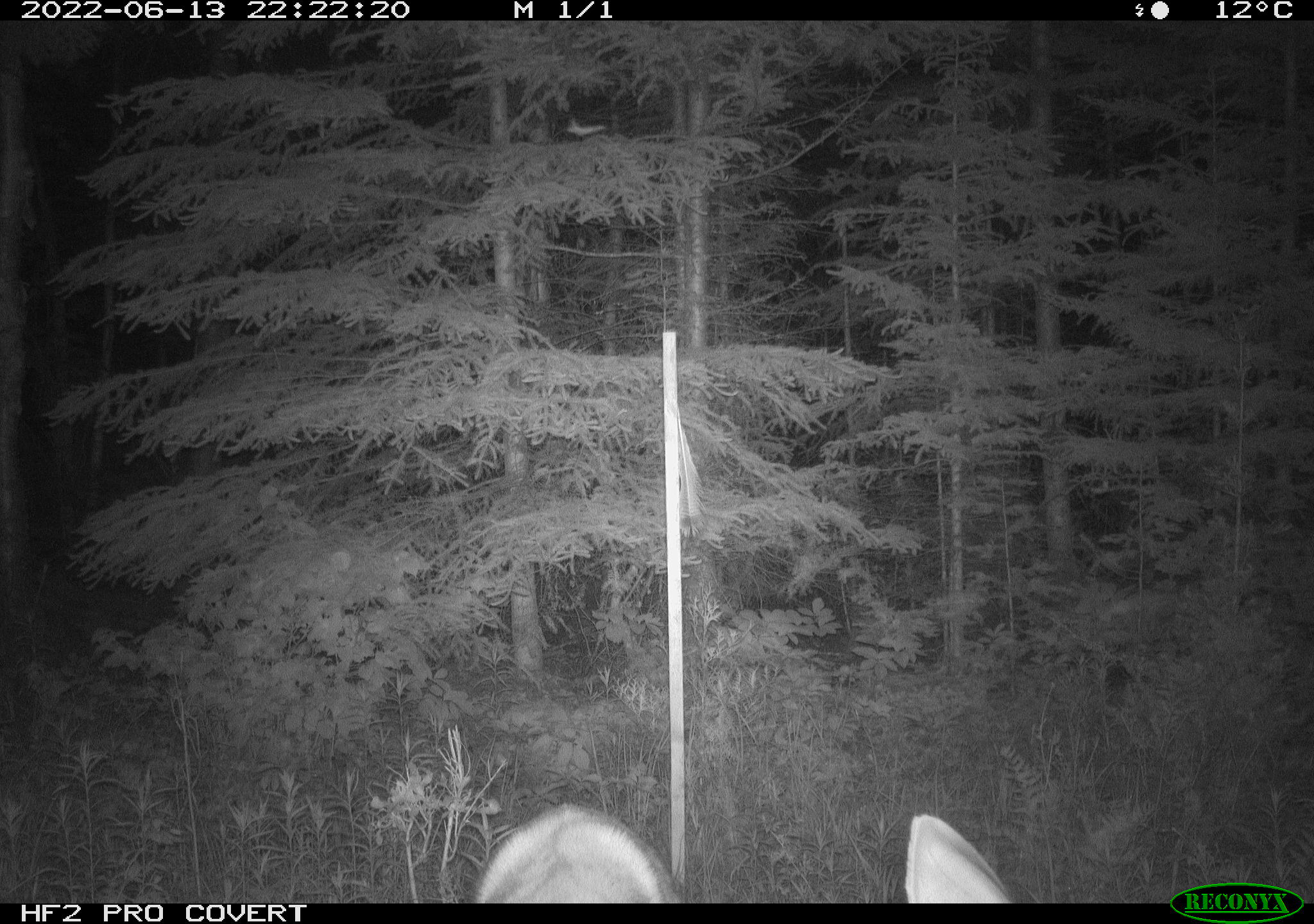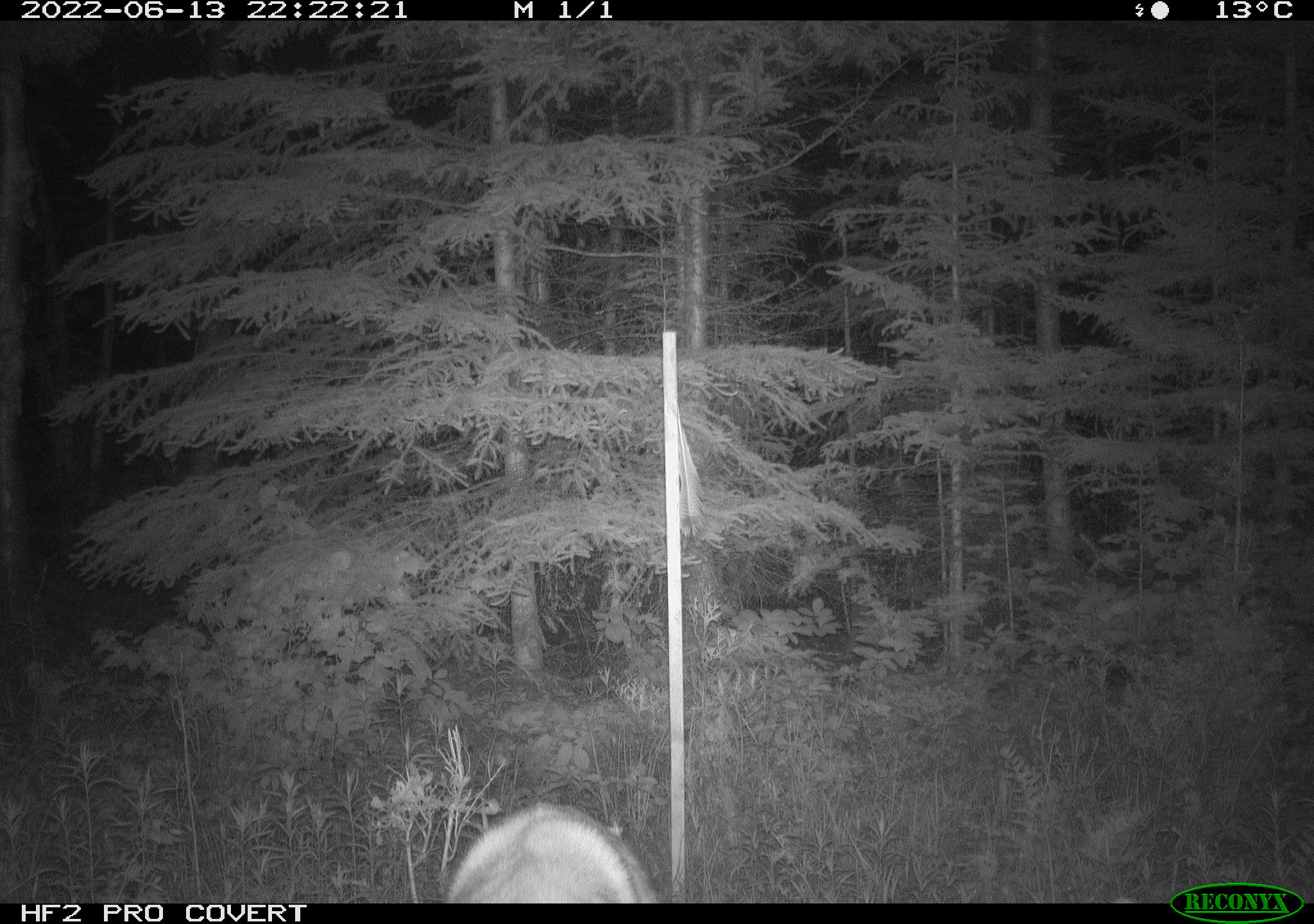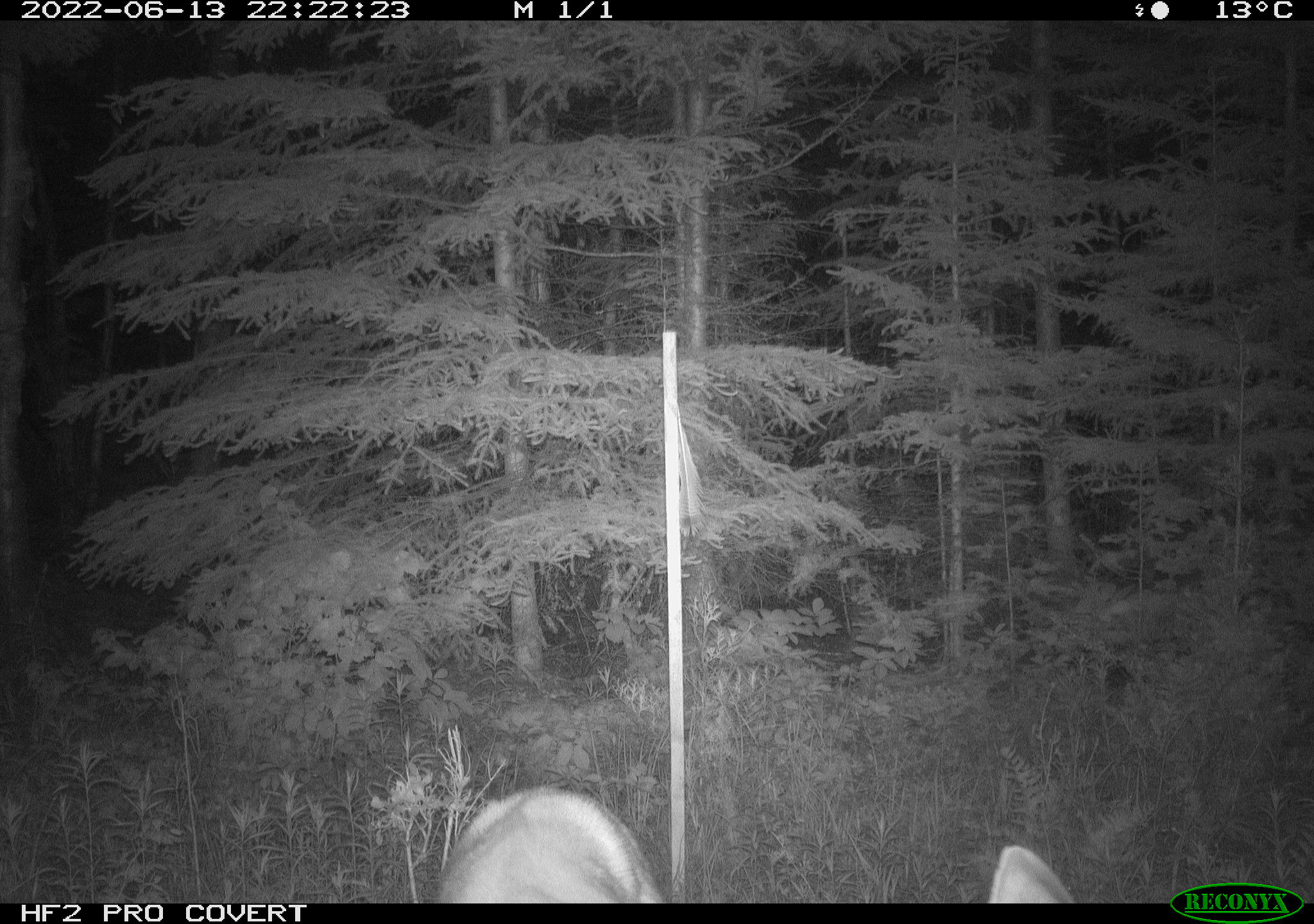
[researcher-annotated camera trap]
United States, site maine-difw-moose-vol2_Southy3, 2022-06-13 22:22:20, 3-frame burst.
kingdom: Animalia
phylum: Chordata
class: Mammalia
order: Artiodactyla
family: Cervidae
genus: Odocoileus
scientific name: Odocoileus virginianus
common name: white-tailed deer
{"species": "white-tailed deer (Odocoileus virginianus)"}